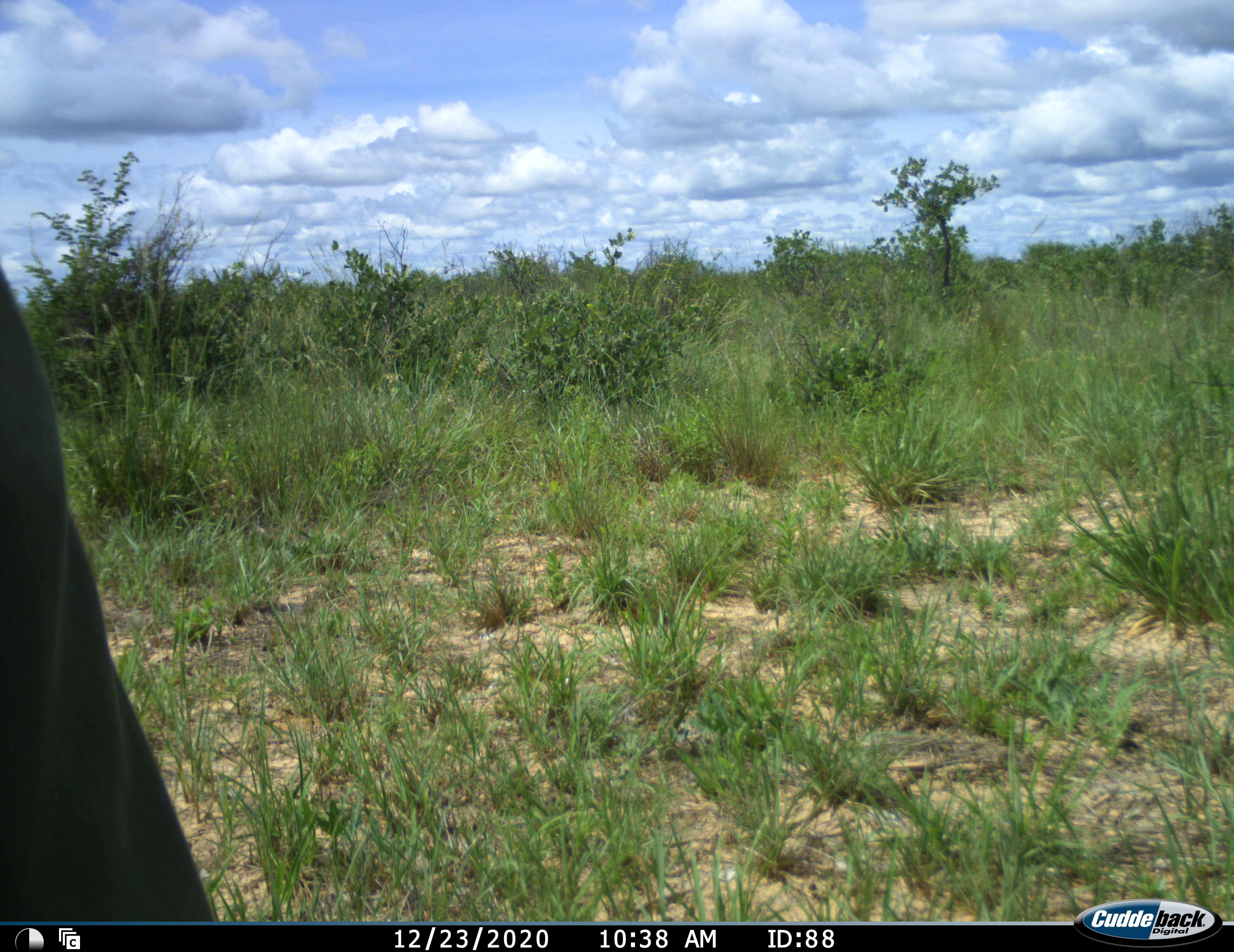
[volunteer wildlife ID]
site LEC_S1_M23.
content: unidentified animal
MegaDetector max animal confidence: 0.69